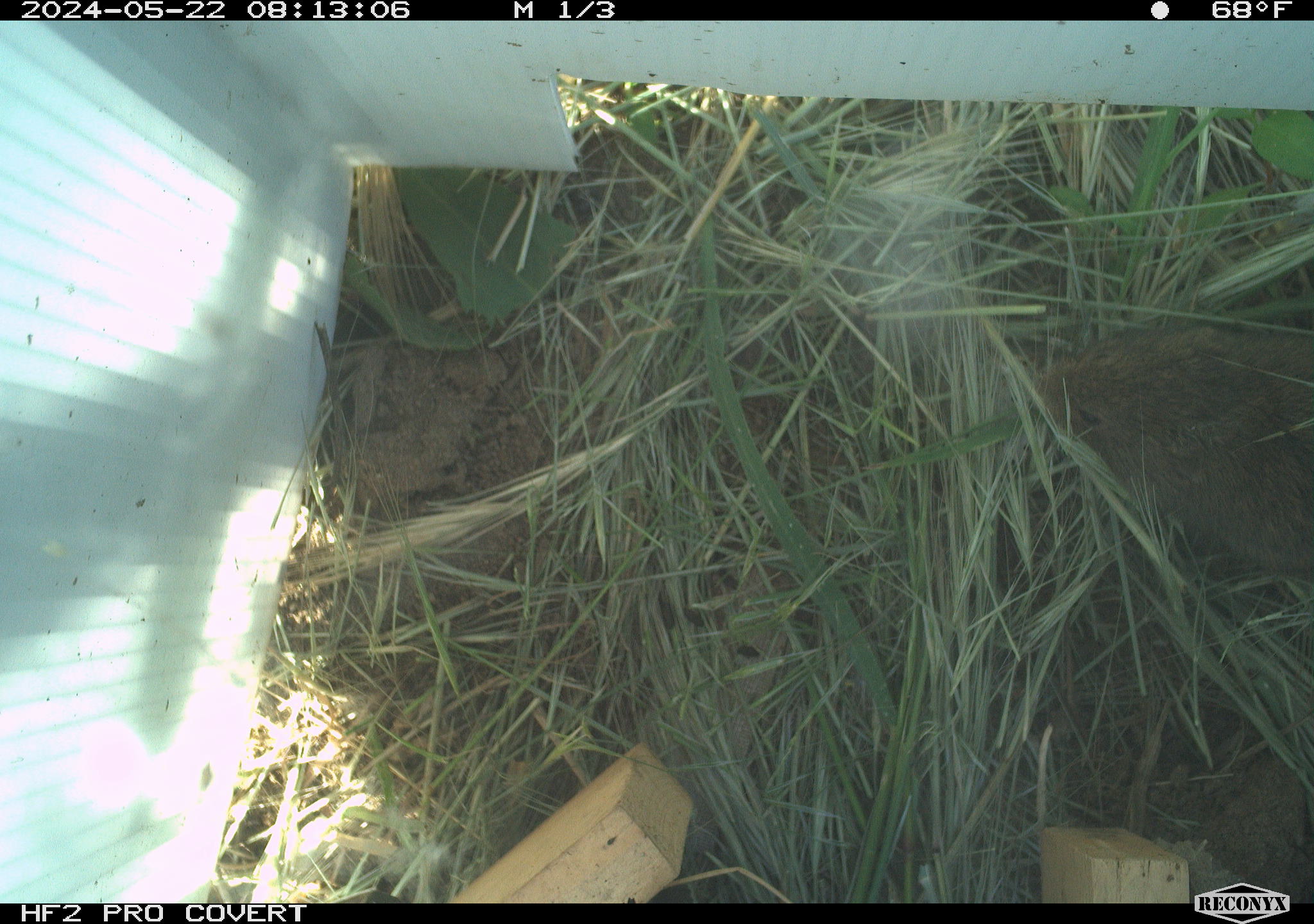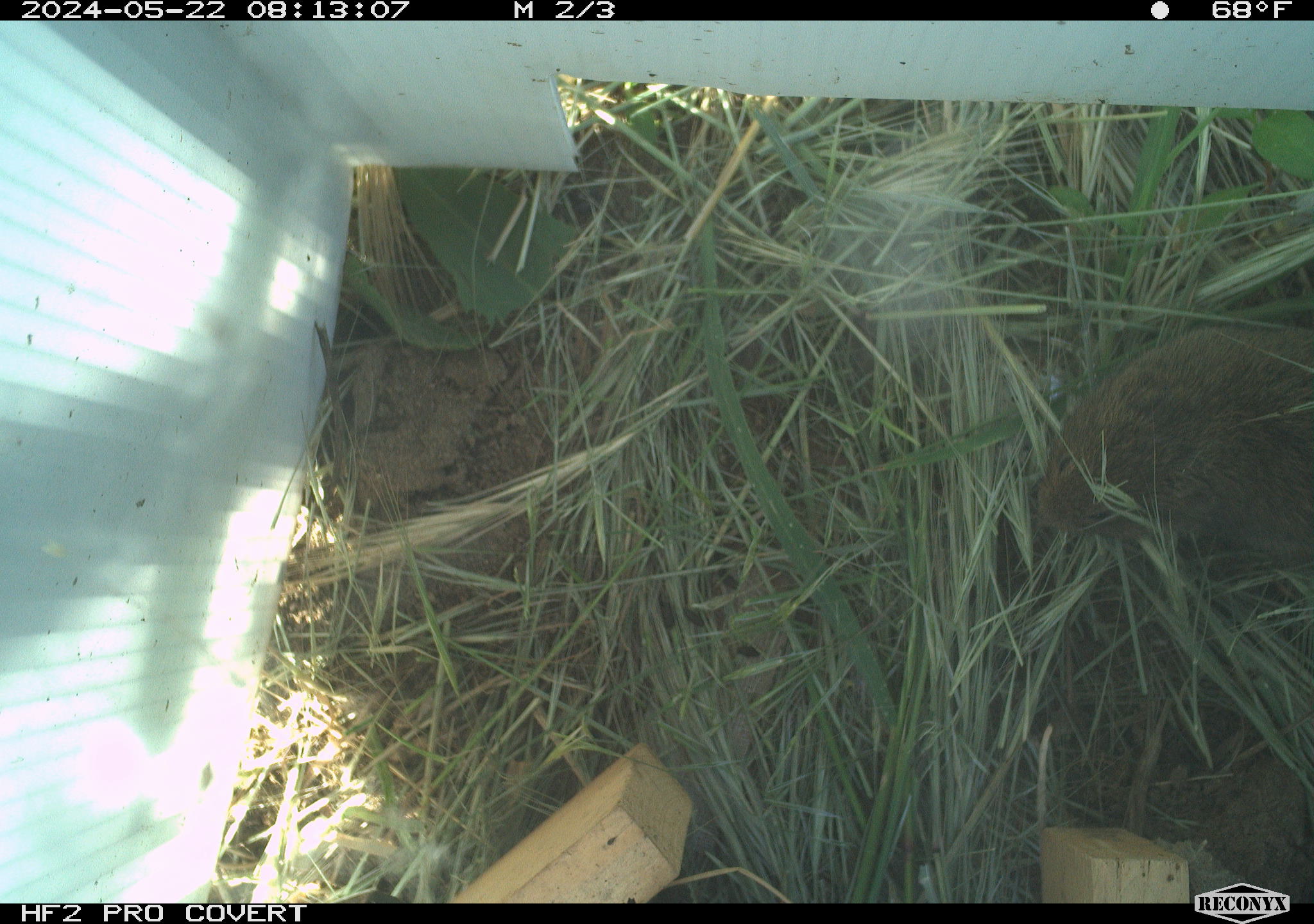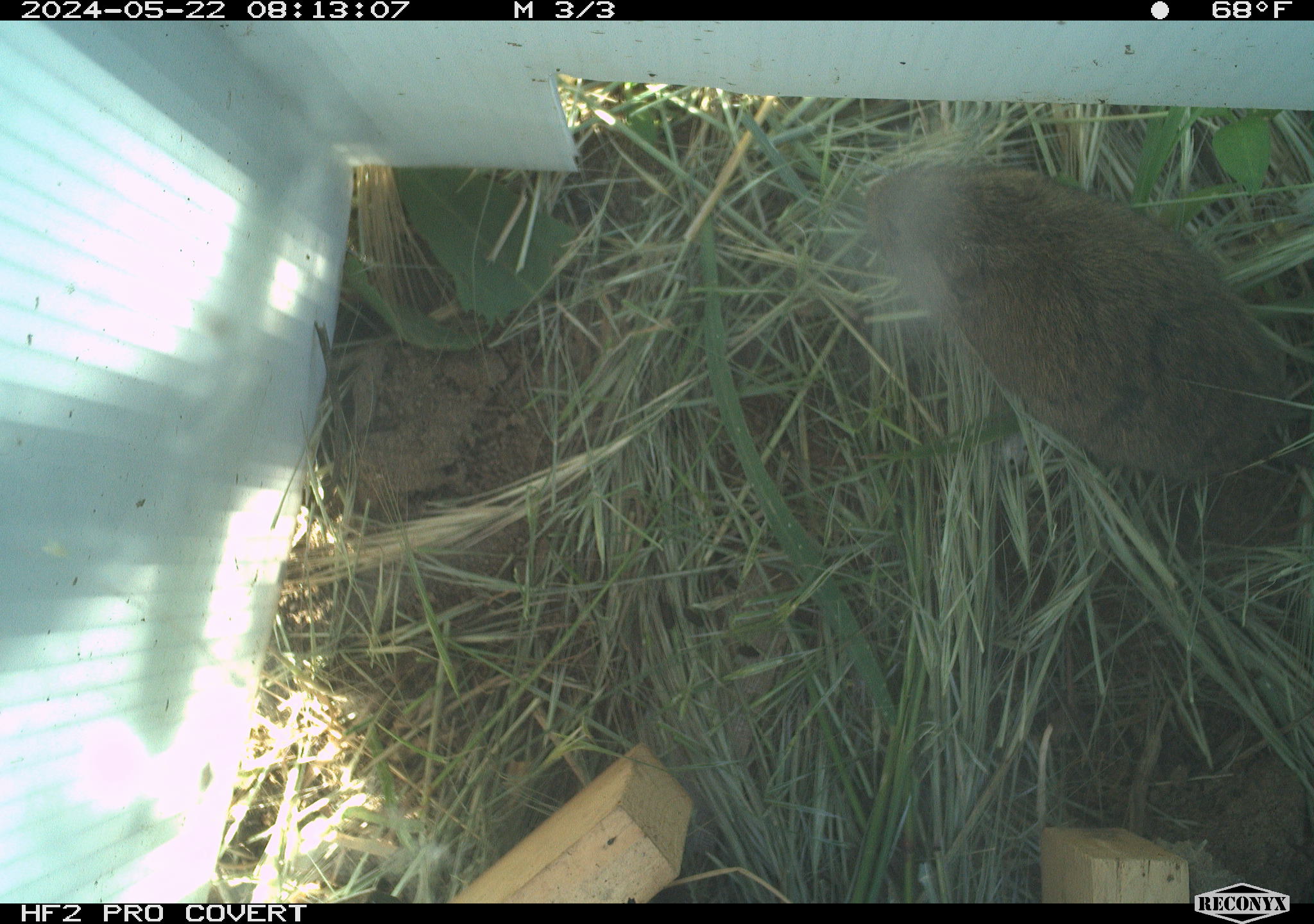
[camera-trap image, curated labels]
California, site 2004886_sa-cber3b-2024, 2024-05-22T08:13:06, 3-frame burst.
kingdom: Animalia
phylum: Chordata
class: Mammalia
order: Rodentia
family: Cricetidae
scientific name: Arvicolinae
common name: voles, lemmings, and muskrats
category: arvicolinae subfamily